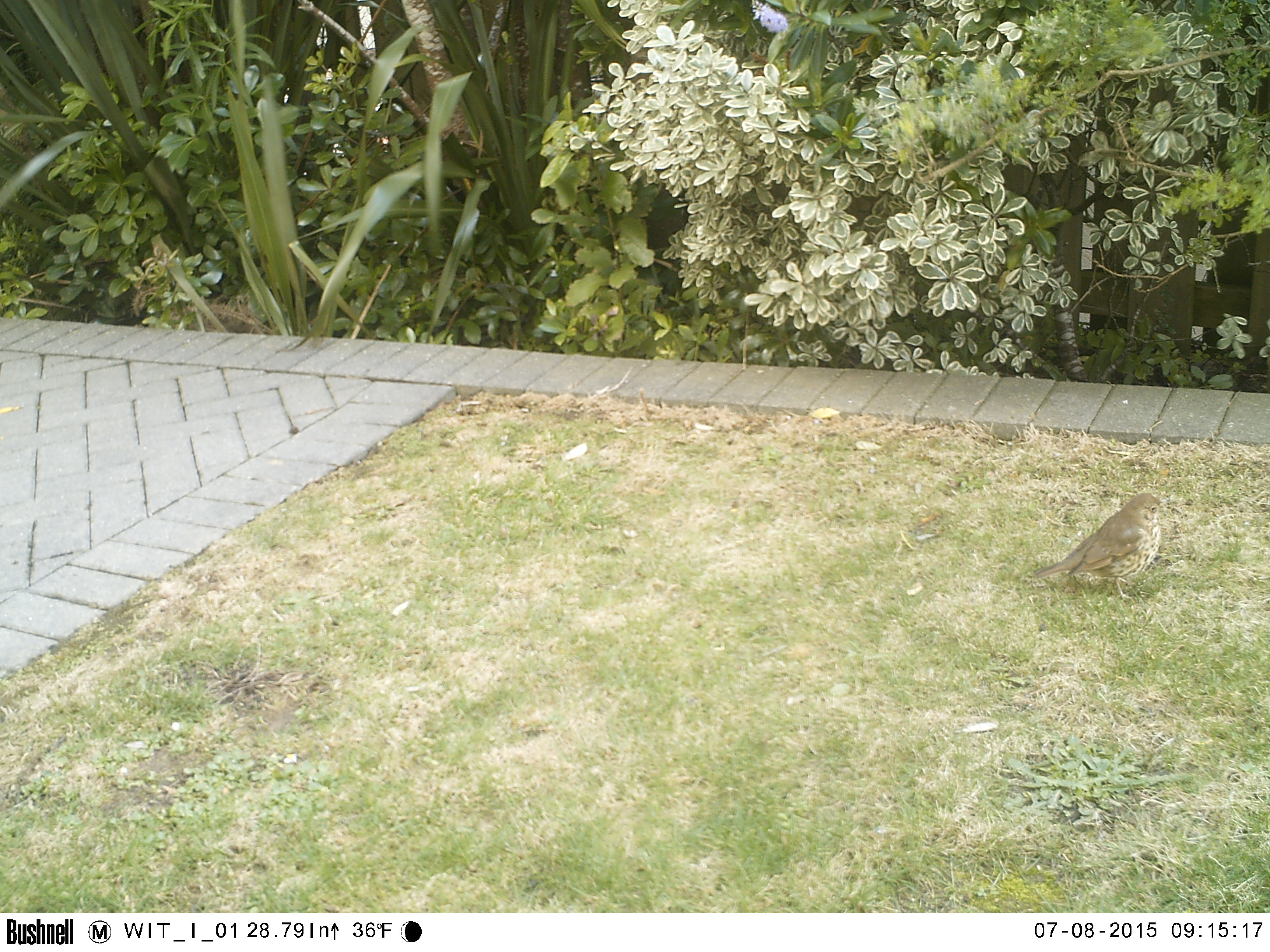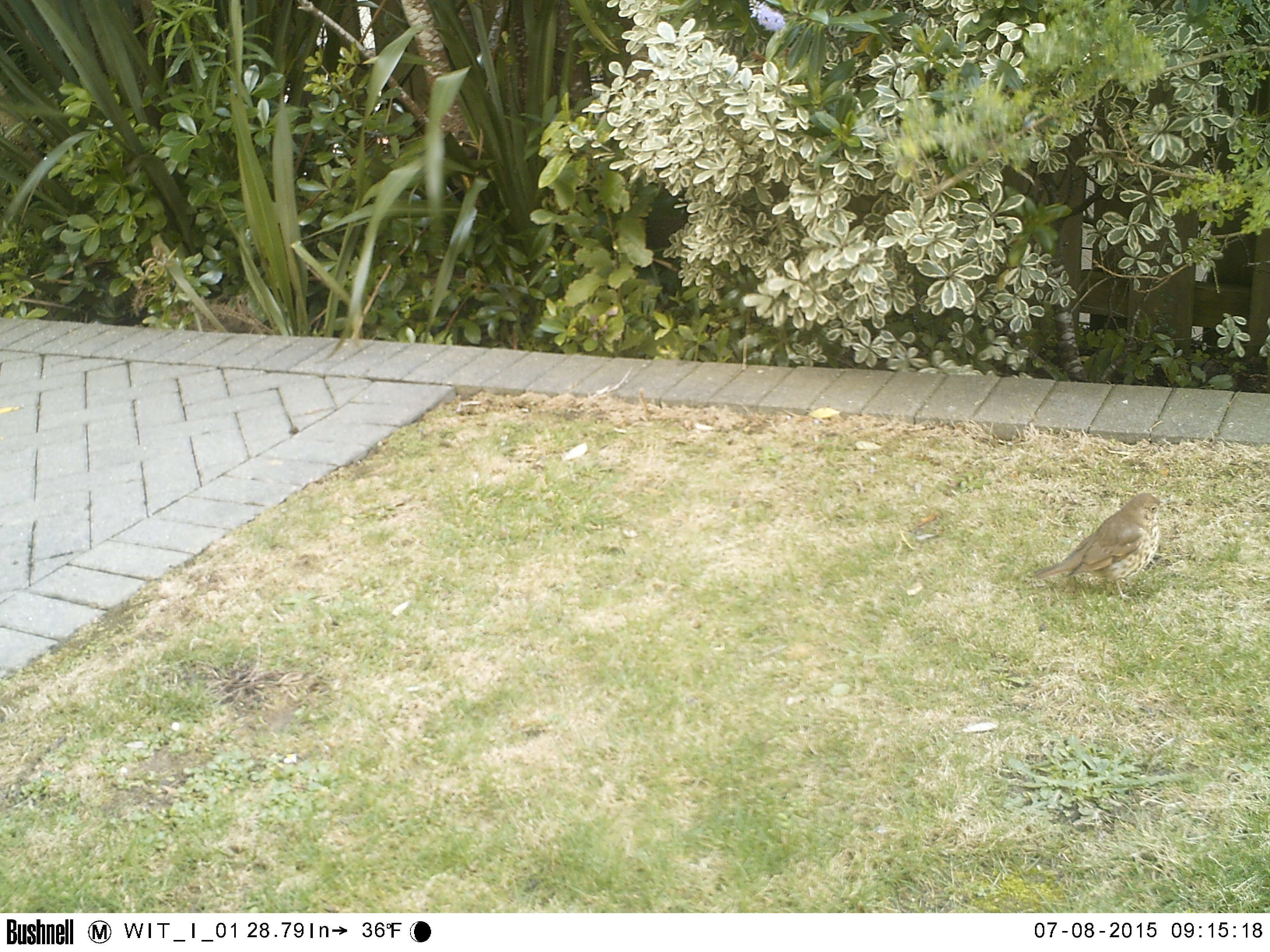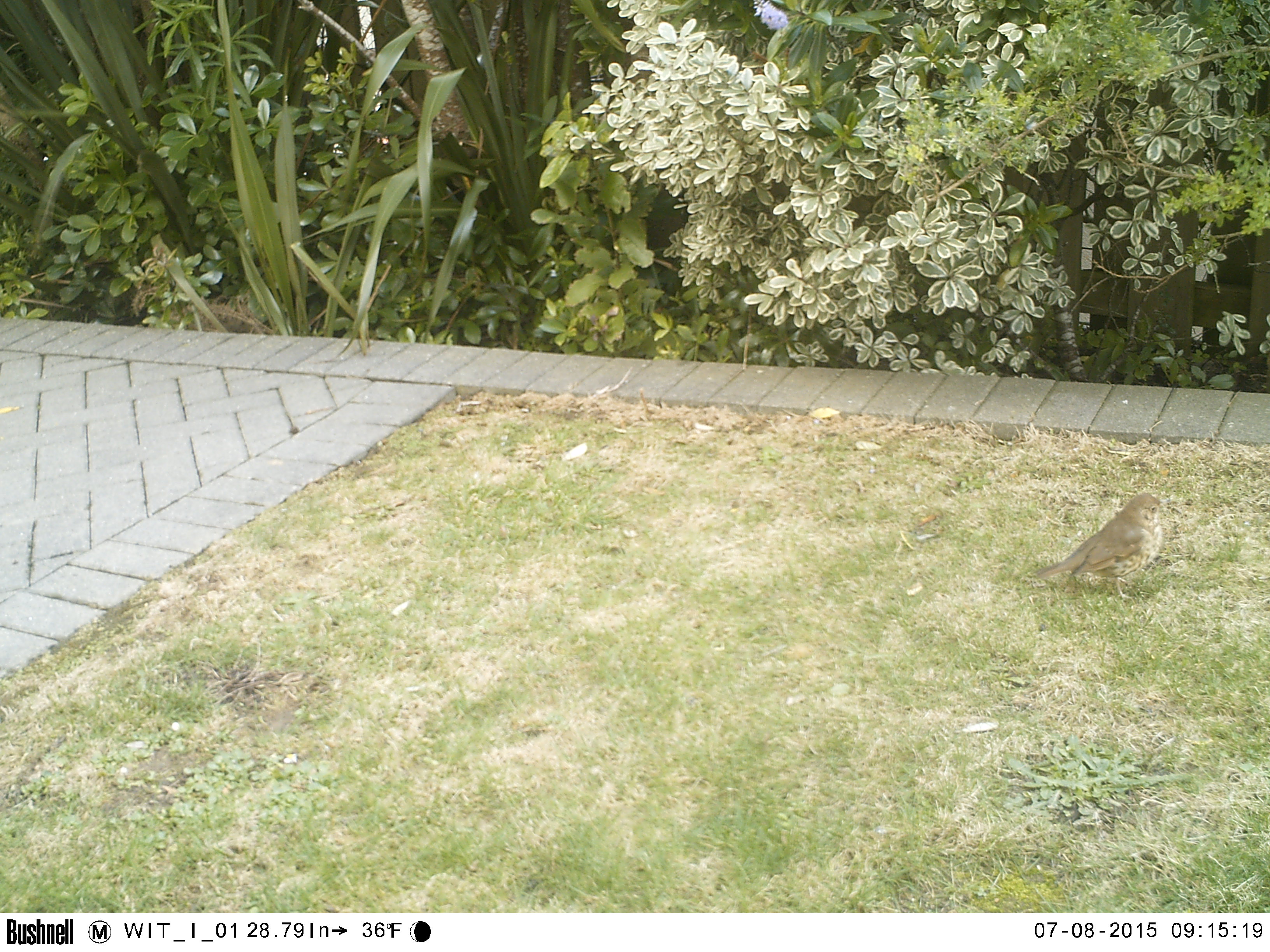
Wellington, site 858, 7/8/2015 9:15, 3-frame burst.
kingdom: Animalia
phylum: Chordata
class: Aves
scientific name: Aves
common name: bird